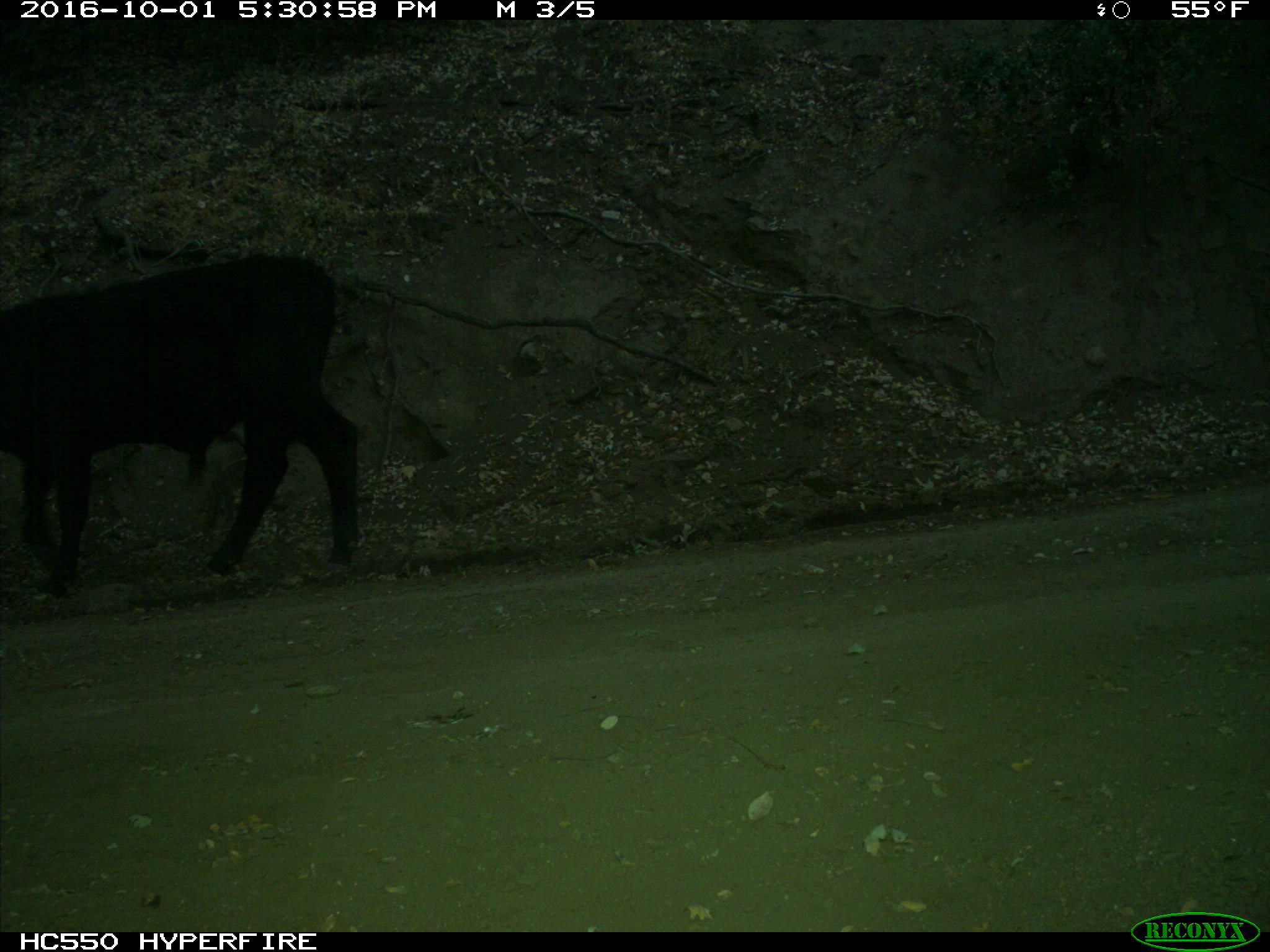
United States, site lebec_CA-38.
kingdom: Animalia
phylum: Chordata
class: Mammalia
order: Artiodactyla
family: Bovidae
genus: Bos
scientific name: Bos taurus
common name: domestic cow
Bos taurus (domestic cow).